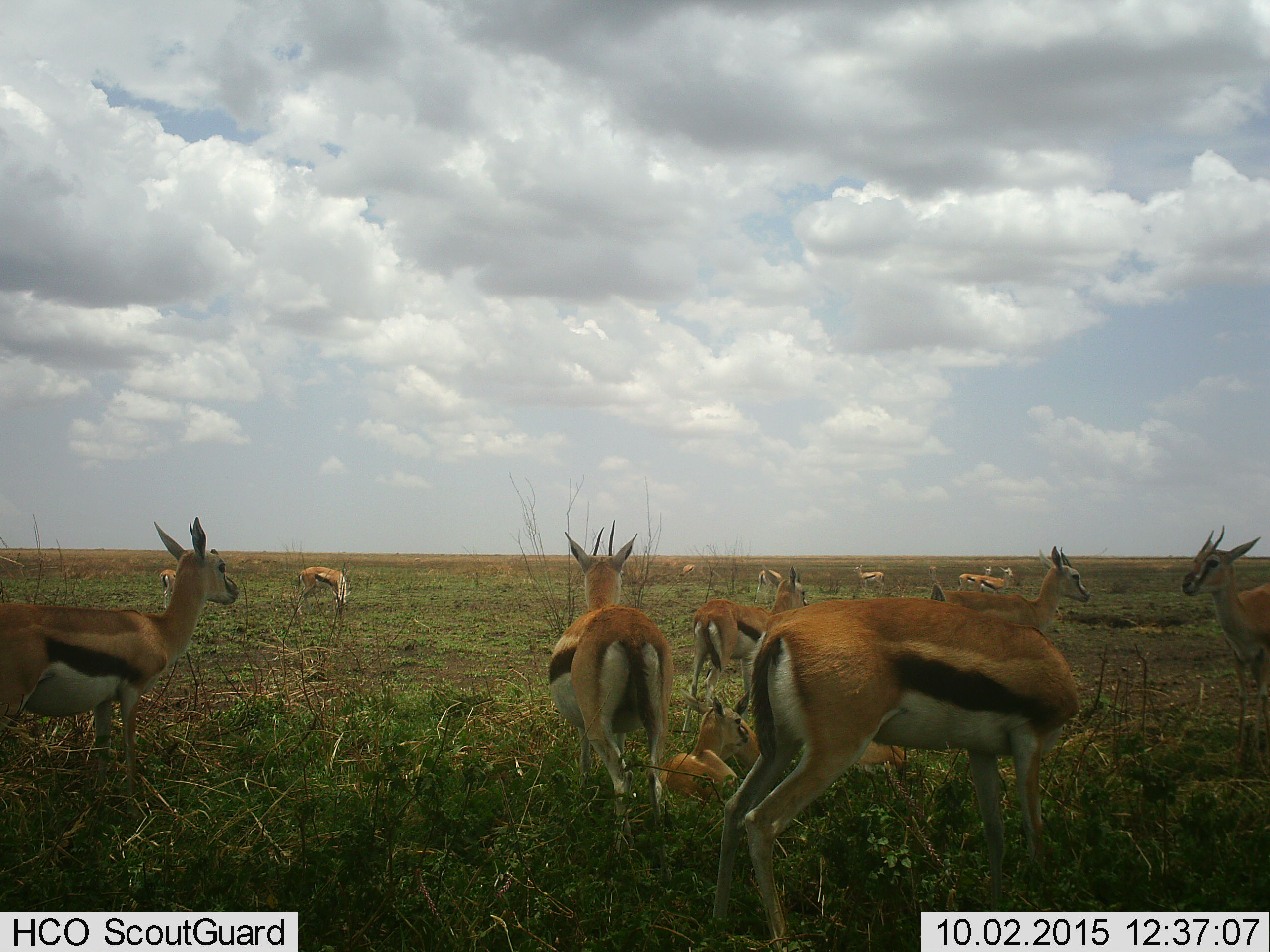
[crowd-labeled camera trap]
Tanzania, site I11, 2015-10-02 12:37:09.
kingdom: Animalia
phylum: Chordata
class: Mammalia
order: Artiodactyla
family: Bovidae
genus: Eudorcas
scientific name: Eudorcas thomsonii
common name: thomson's gazelle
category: gazellethomsons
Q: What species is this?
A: Gazellethomsons (thomson's gazelle) (Eudorcas thomsonii).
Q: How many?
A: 11-50.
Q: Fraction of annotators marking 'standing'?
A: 100%.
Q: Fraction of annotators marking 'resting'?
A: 89%.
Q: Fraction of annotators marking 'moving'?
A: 22%.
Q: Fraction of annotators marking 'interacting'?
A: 0%.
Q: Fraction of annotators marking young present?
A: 56%.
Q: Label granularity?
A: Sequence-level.